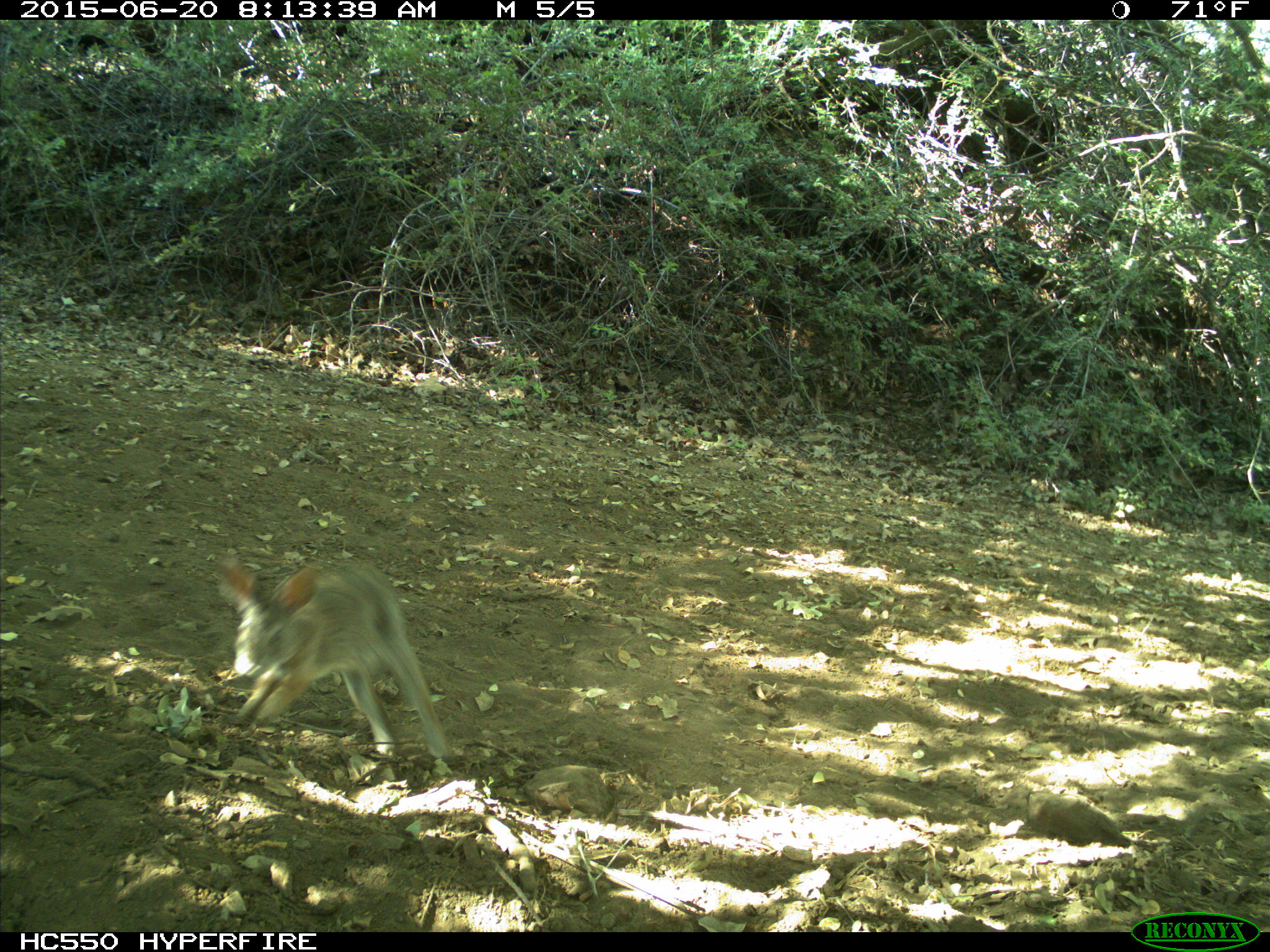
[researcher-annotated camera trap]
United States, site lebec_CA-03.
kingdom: Animalia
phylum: Chordata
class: Mammalia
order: Lagomorpha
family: Leporidae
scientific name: Leporidae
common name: rabbits and hares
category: unidentified rabbit